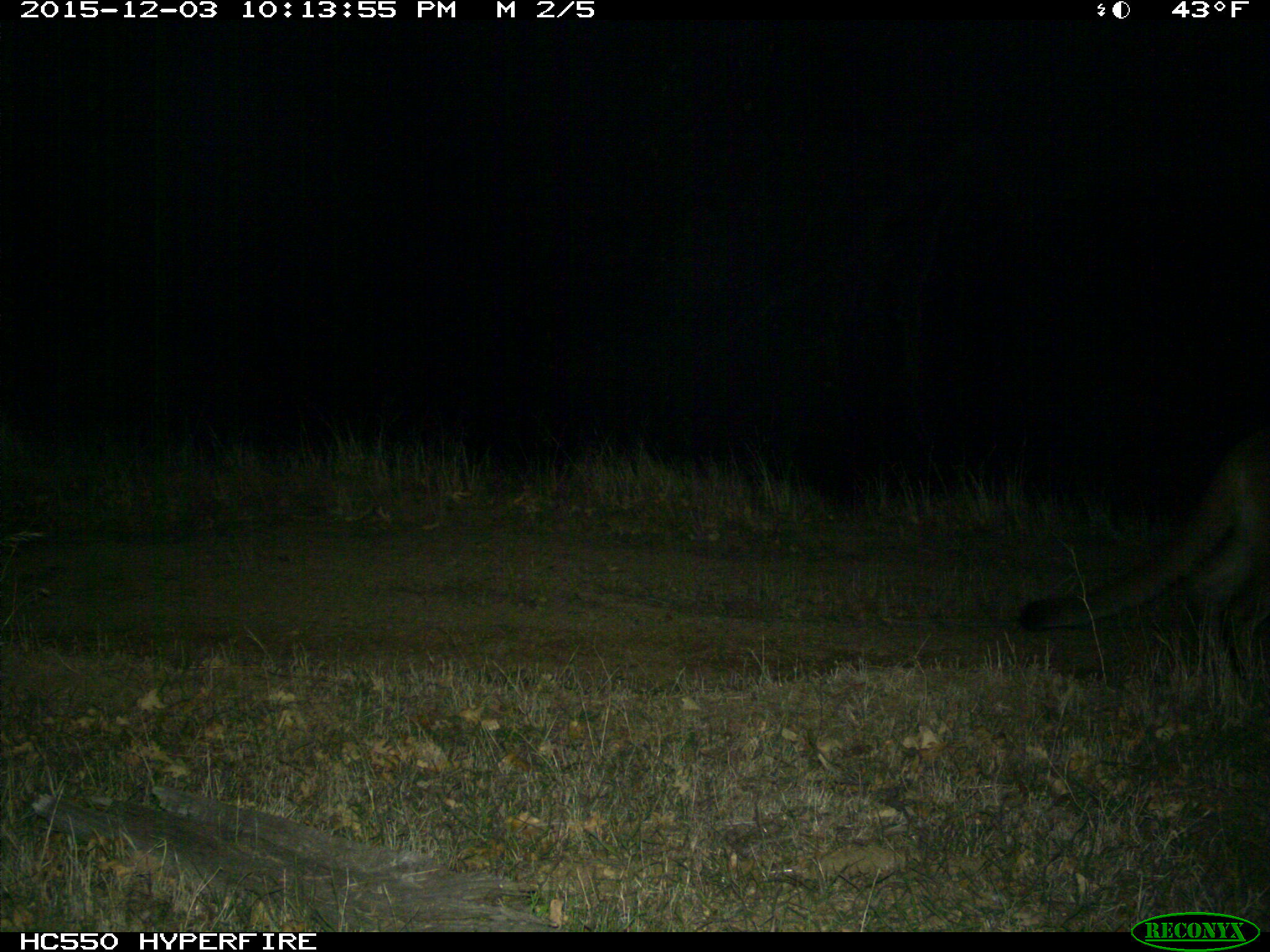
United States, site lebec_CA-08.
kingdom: Animalia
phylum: Chordata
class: Mammalia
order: Carnivora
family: Felidae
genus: Puma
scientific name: Puma concolor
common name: mountain lion